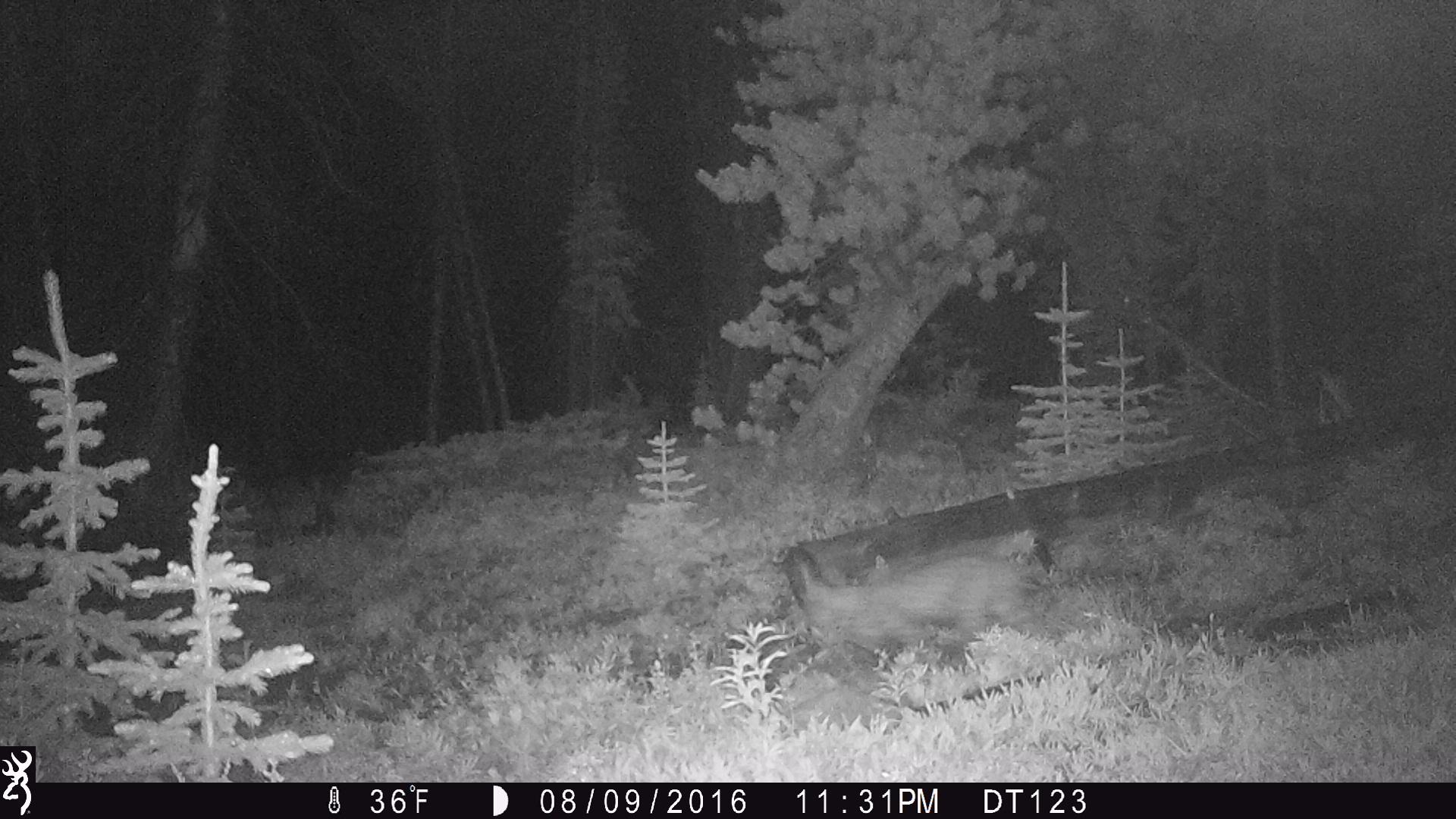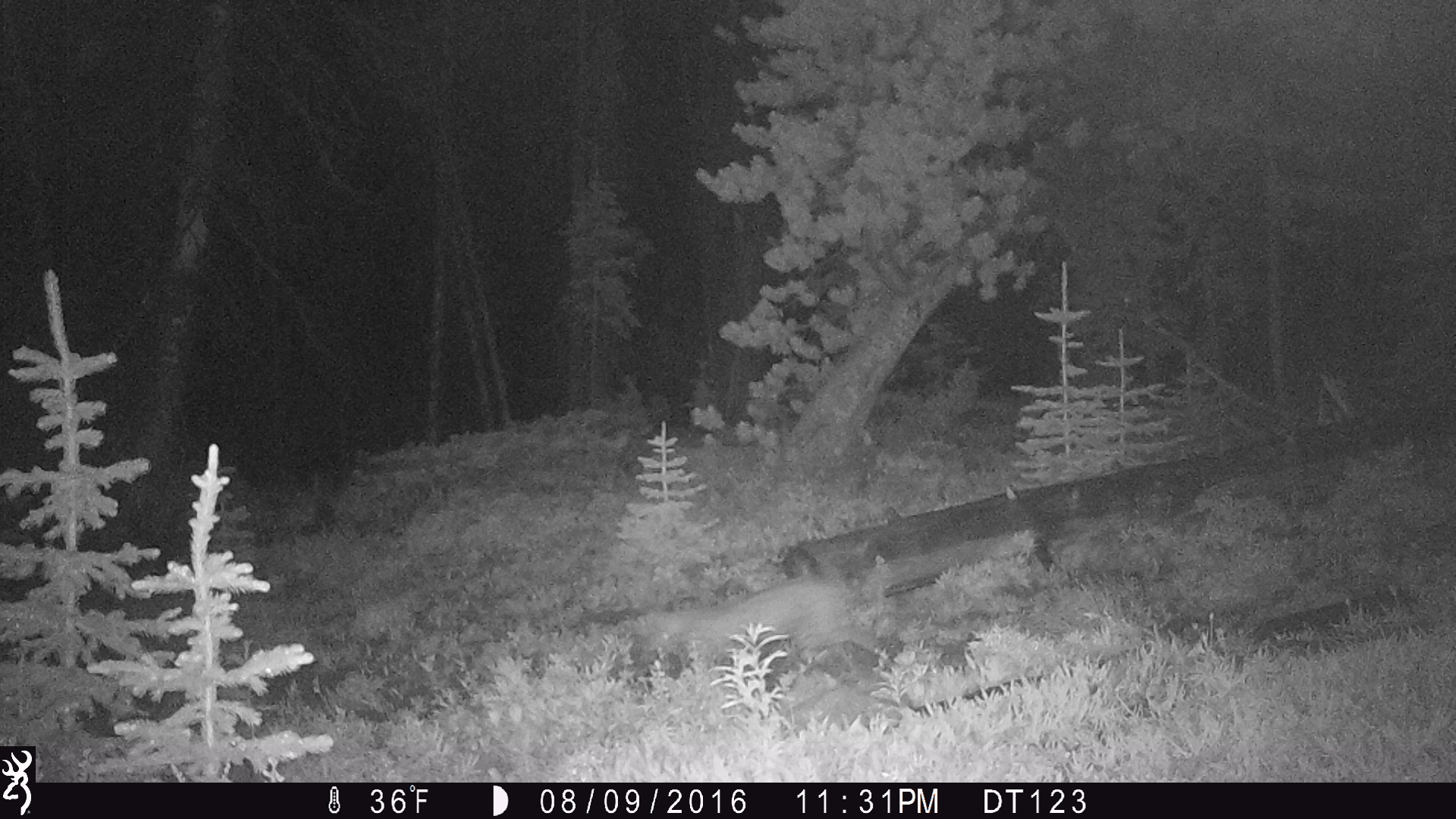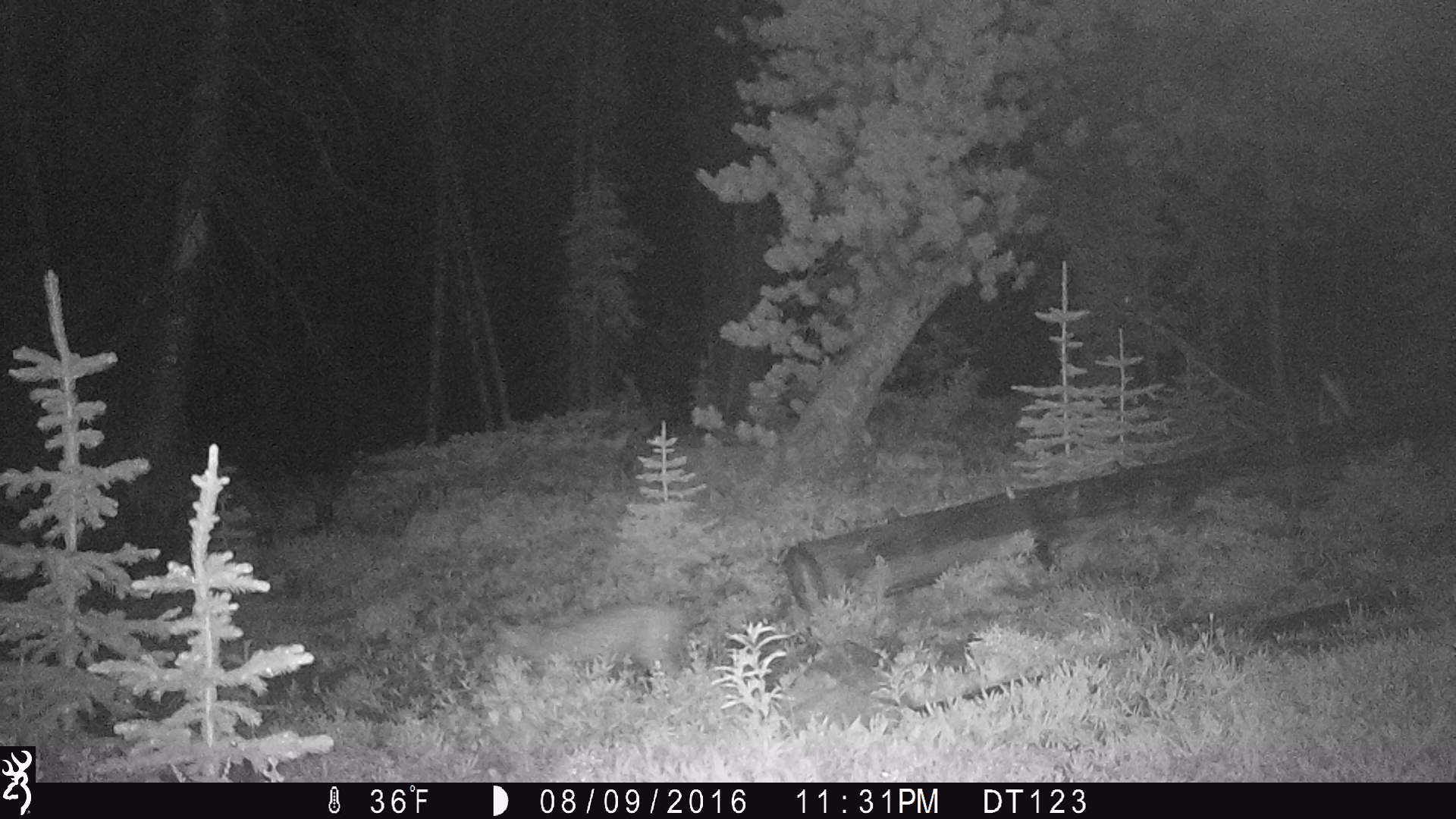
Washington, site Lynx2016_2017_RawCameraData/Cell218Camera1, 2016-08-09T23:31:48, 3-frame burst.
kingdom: Animalia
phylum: Chordata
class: Mammalia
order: Carnivora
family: Felidae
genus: Lynx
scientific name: Lynx rufus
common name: bobcat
Lynx rufus (bobcat). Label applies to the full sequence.